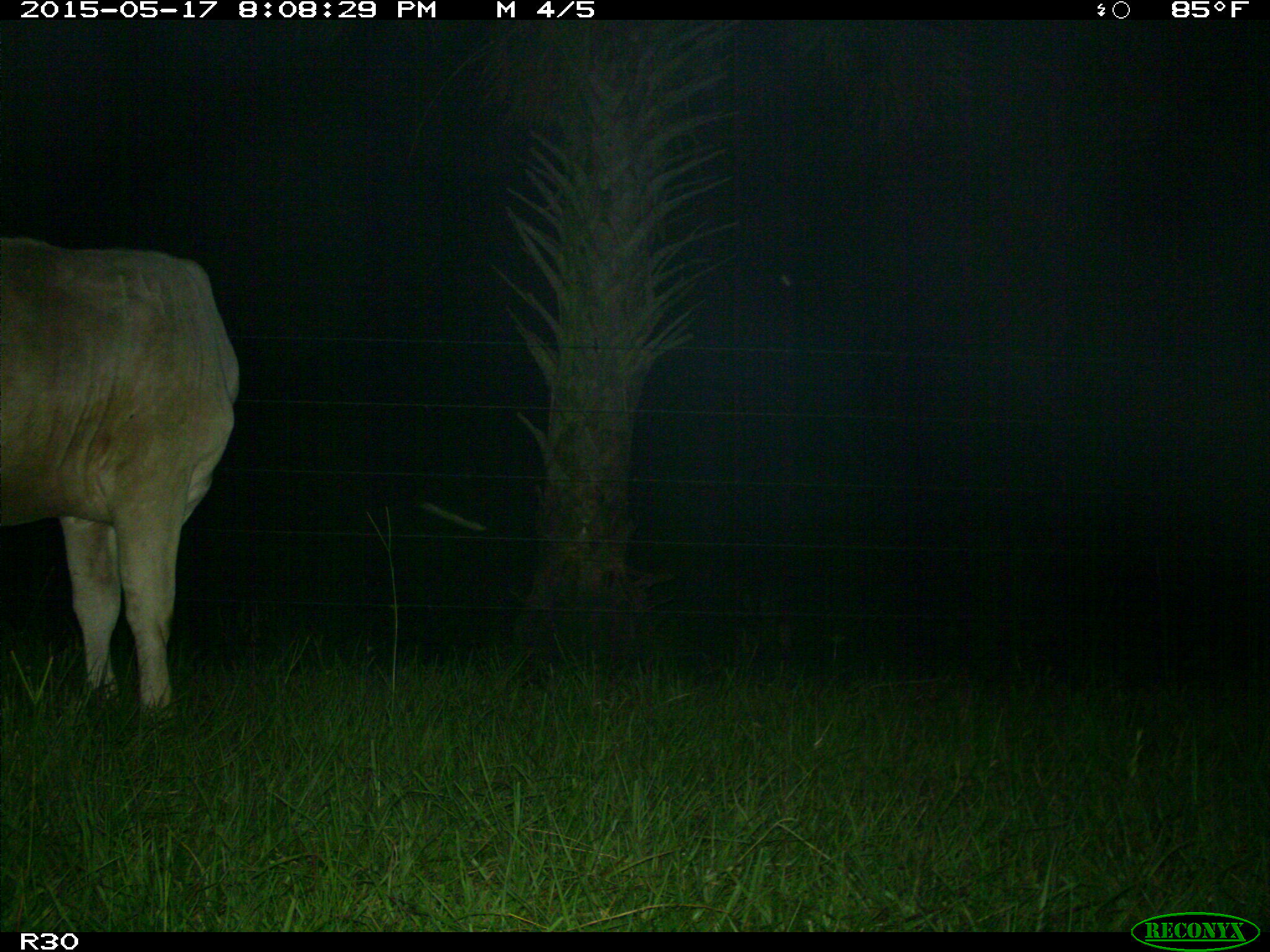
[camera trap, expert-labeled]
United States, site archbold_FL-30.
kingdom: Animalia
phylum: Chordata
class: Mammalia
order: Artiodactyla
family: Bovidae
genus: Bos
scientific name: Bos taurus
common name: domestic cow